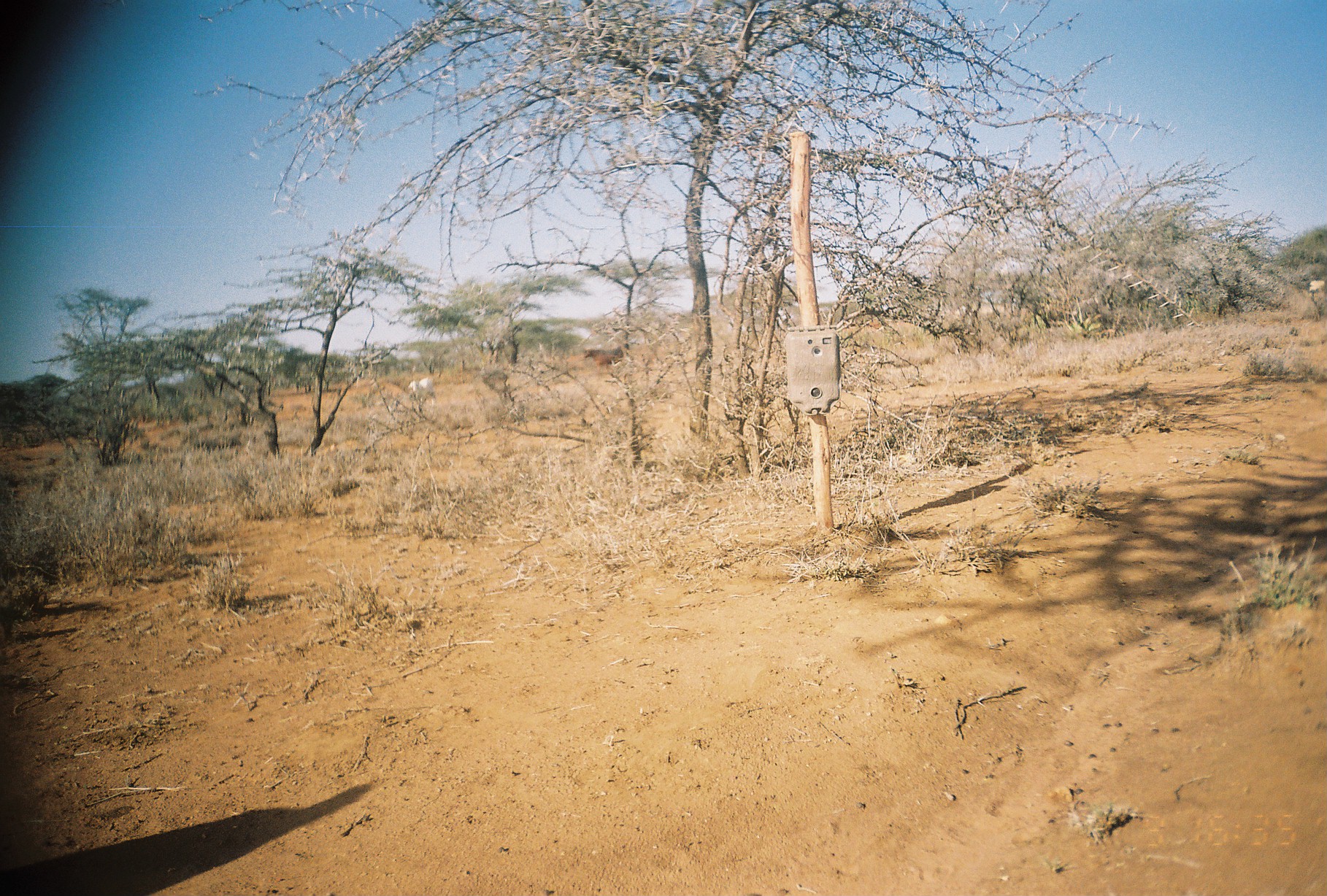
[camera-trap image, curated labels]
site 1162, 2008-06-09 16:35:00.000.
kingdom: Animalia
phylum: Chordata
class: Mammalia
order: Artiodactyla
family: Bovidae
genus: Capra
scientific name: Capra aegagrus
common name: wild goat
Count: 5.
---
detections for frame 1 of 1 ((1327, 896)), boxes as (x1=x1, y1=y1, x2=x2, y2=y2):
capra aegagrus: (x1=583, y1=346, x2=625, y2=372); (x1=406, y1=376, x2=435, y2=404)